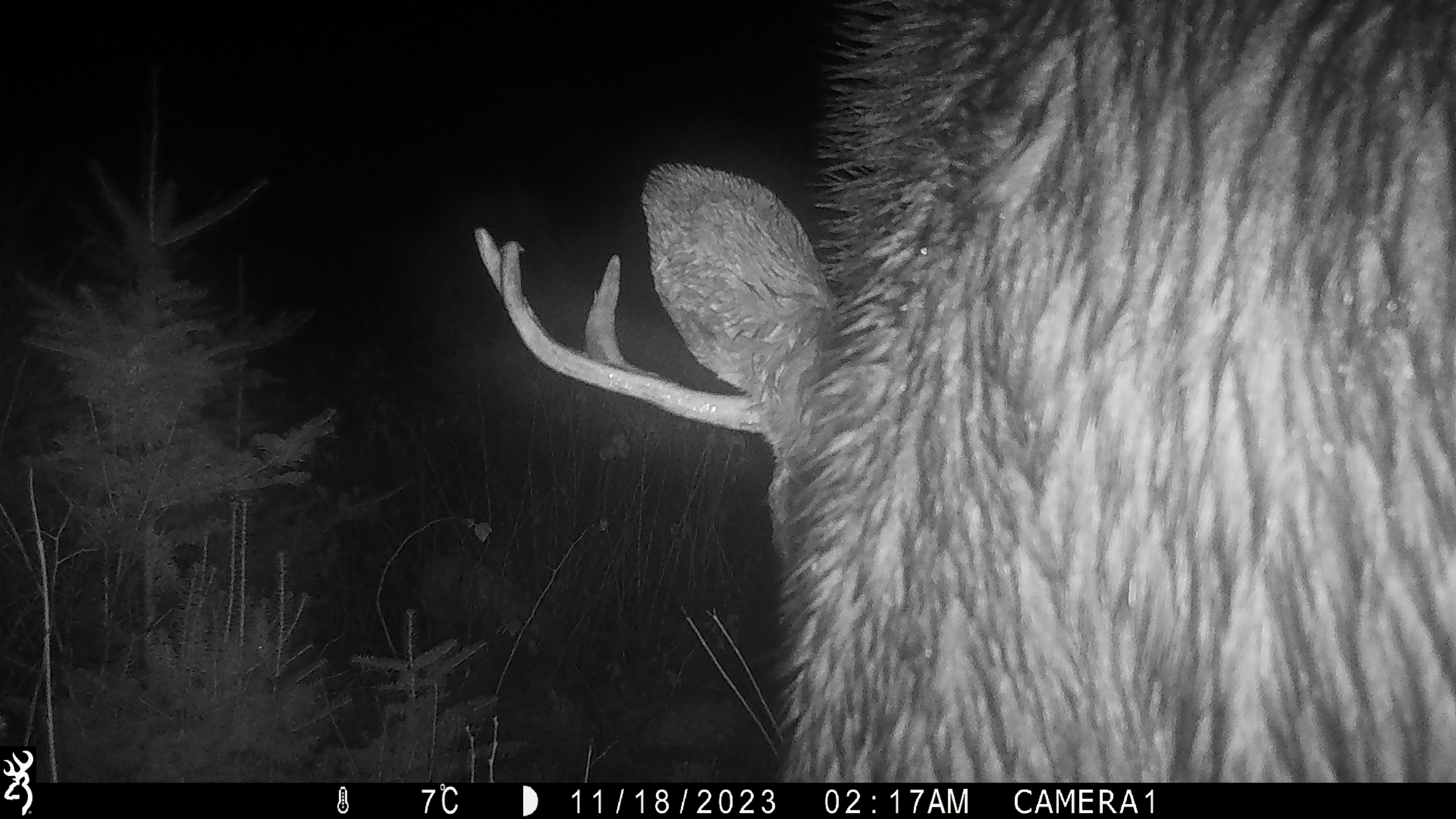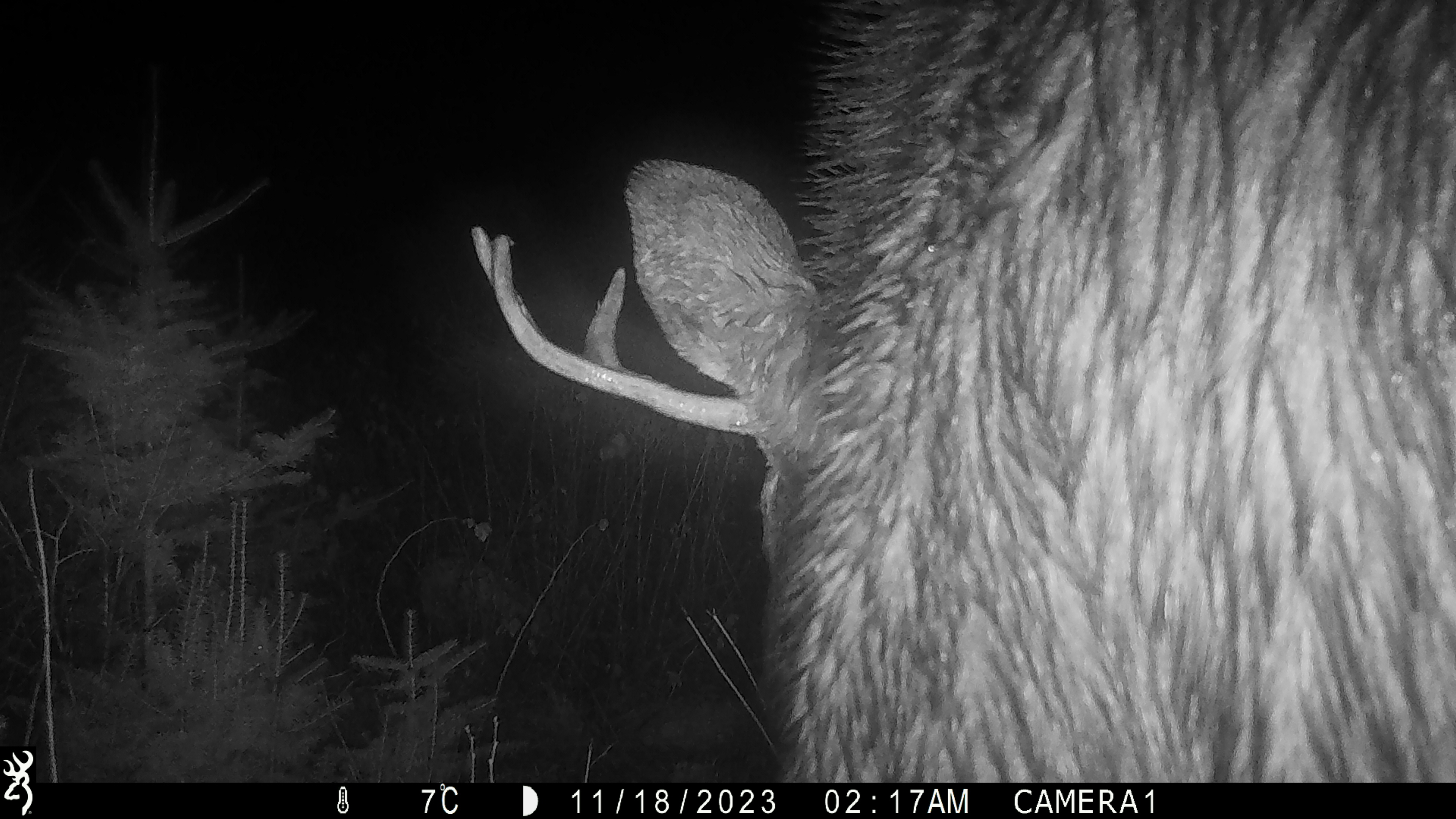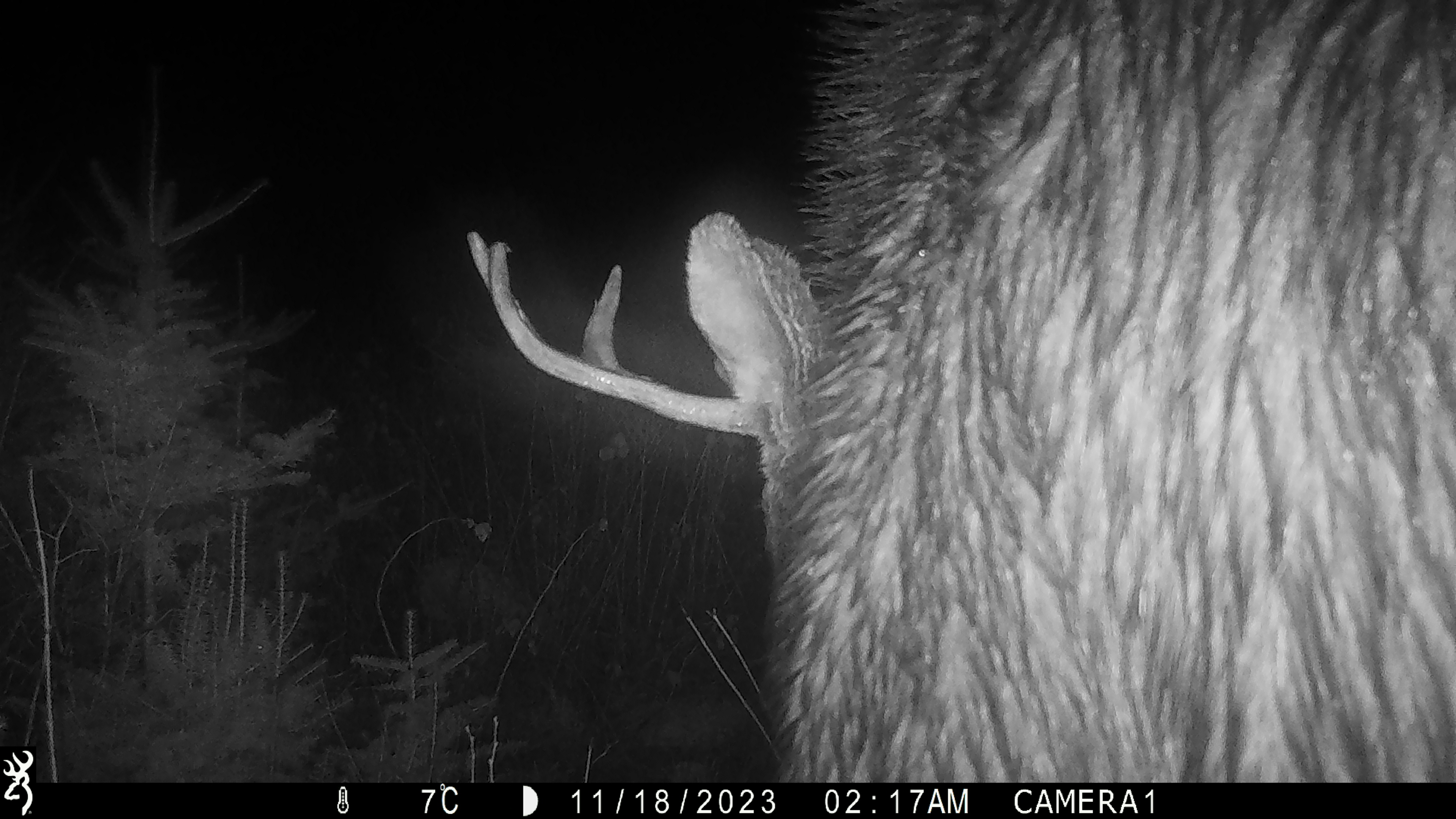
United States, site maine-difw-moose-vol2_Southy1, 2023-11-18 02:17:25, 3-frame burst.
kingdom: Animalia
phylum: Chordata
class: Mammalia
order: Artiodactyla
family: Cervidae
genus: Alces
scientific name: Alces alces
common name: moose